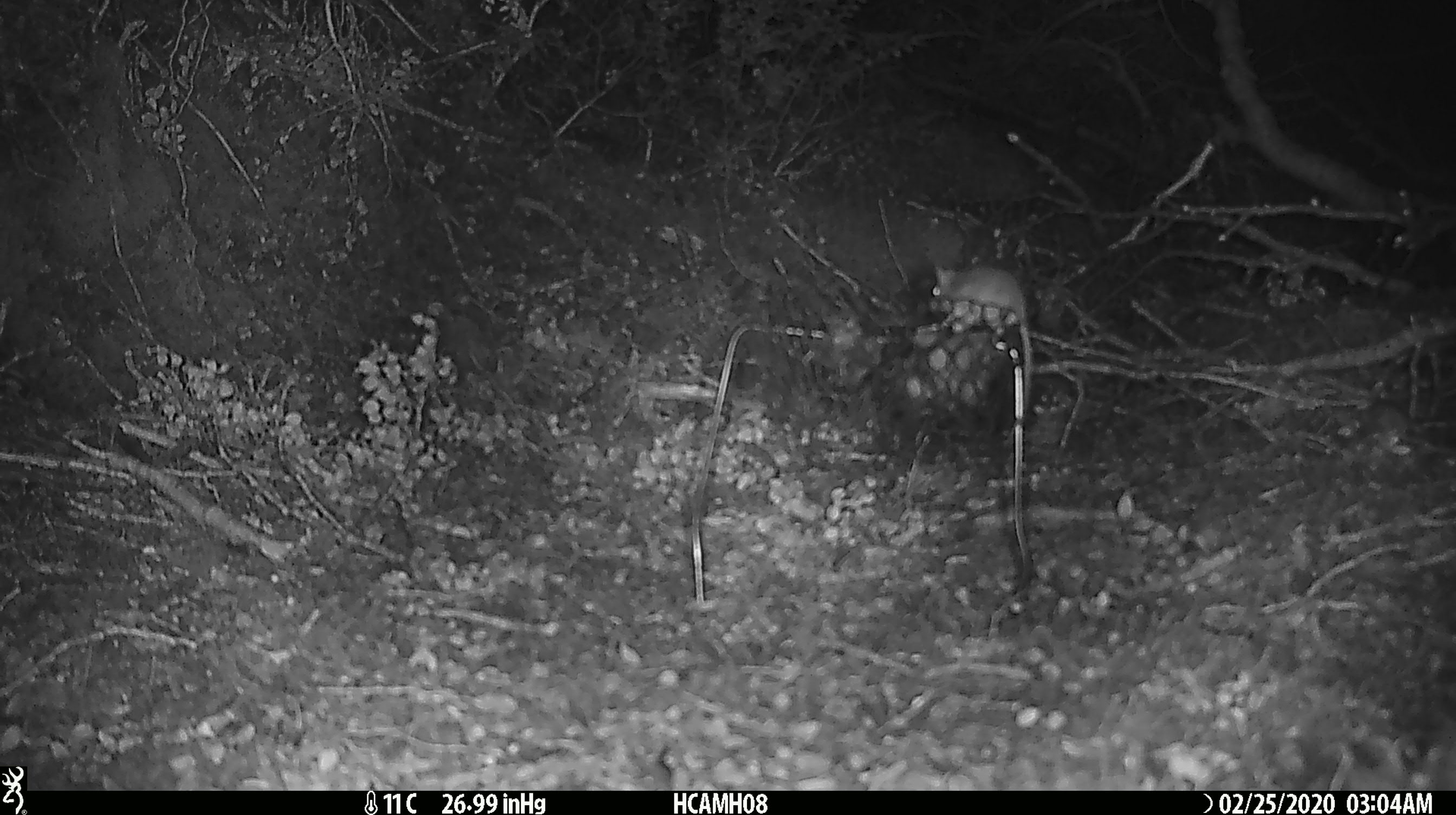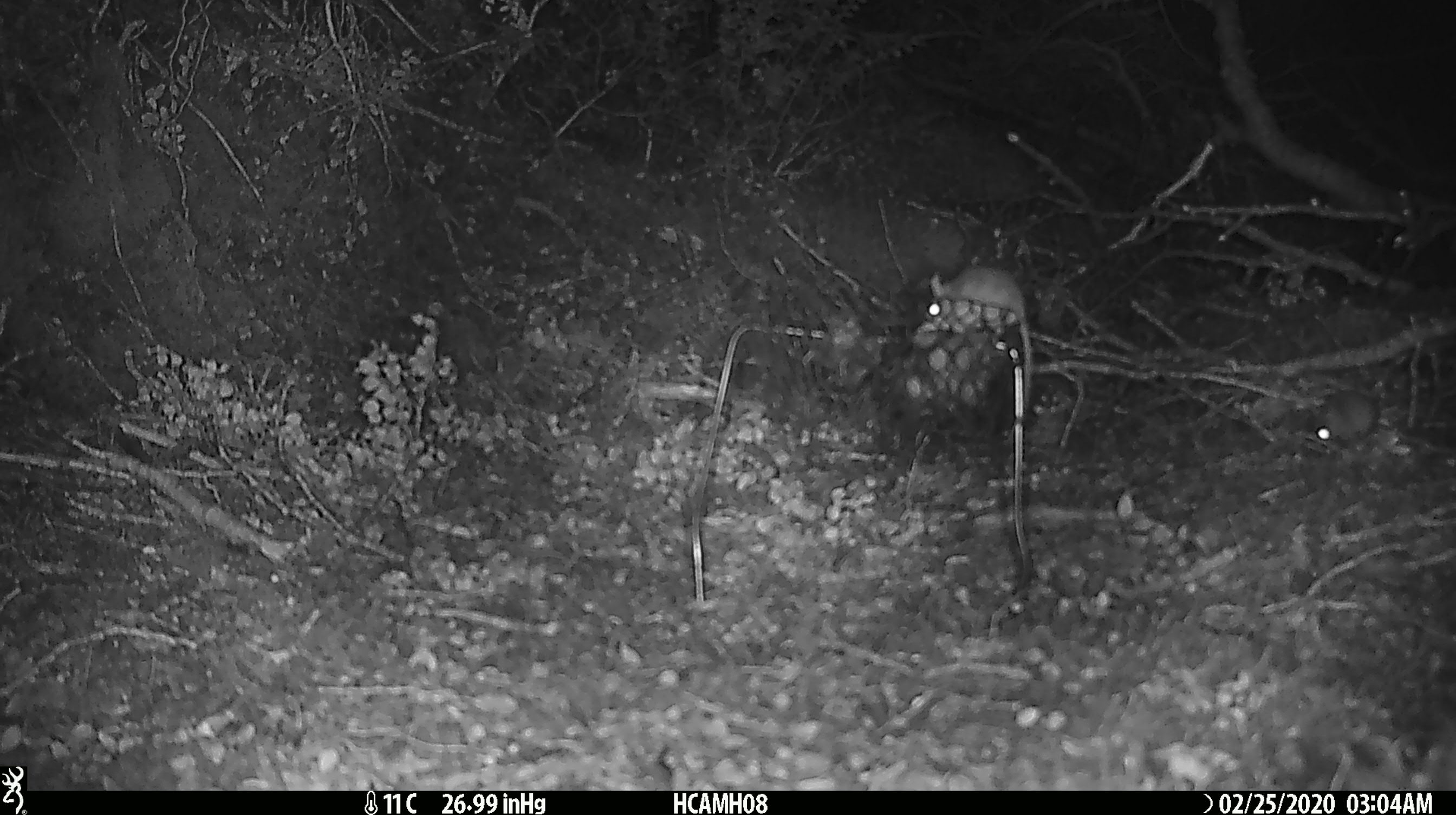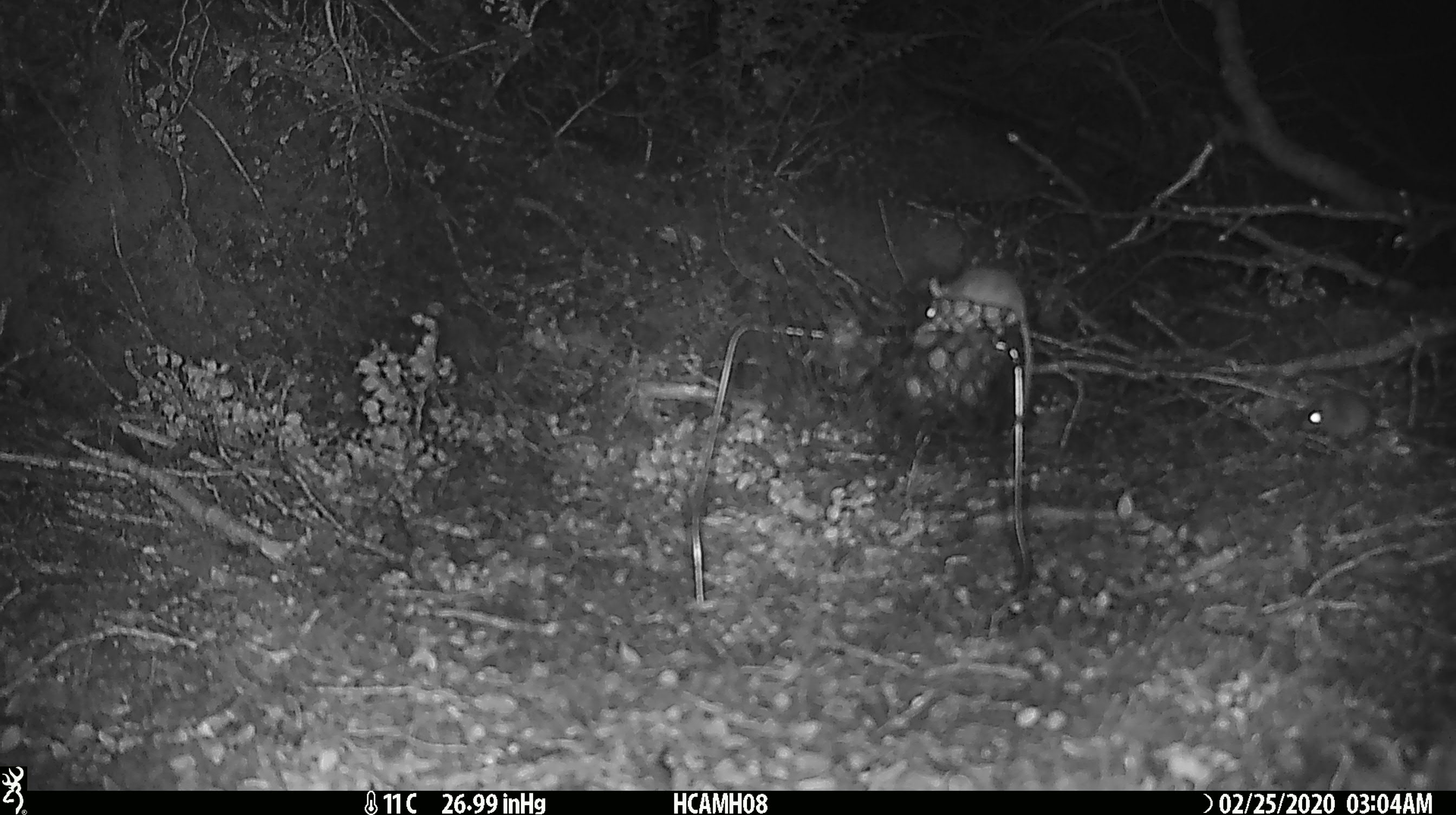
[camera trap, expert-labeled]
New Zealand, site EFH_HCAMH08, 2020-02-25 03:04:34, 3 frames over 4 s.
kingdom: Animalia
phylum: Chordata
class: Mammalia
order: Rodentia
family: Muridae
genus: Mus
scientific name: Mus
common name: mouse